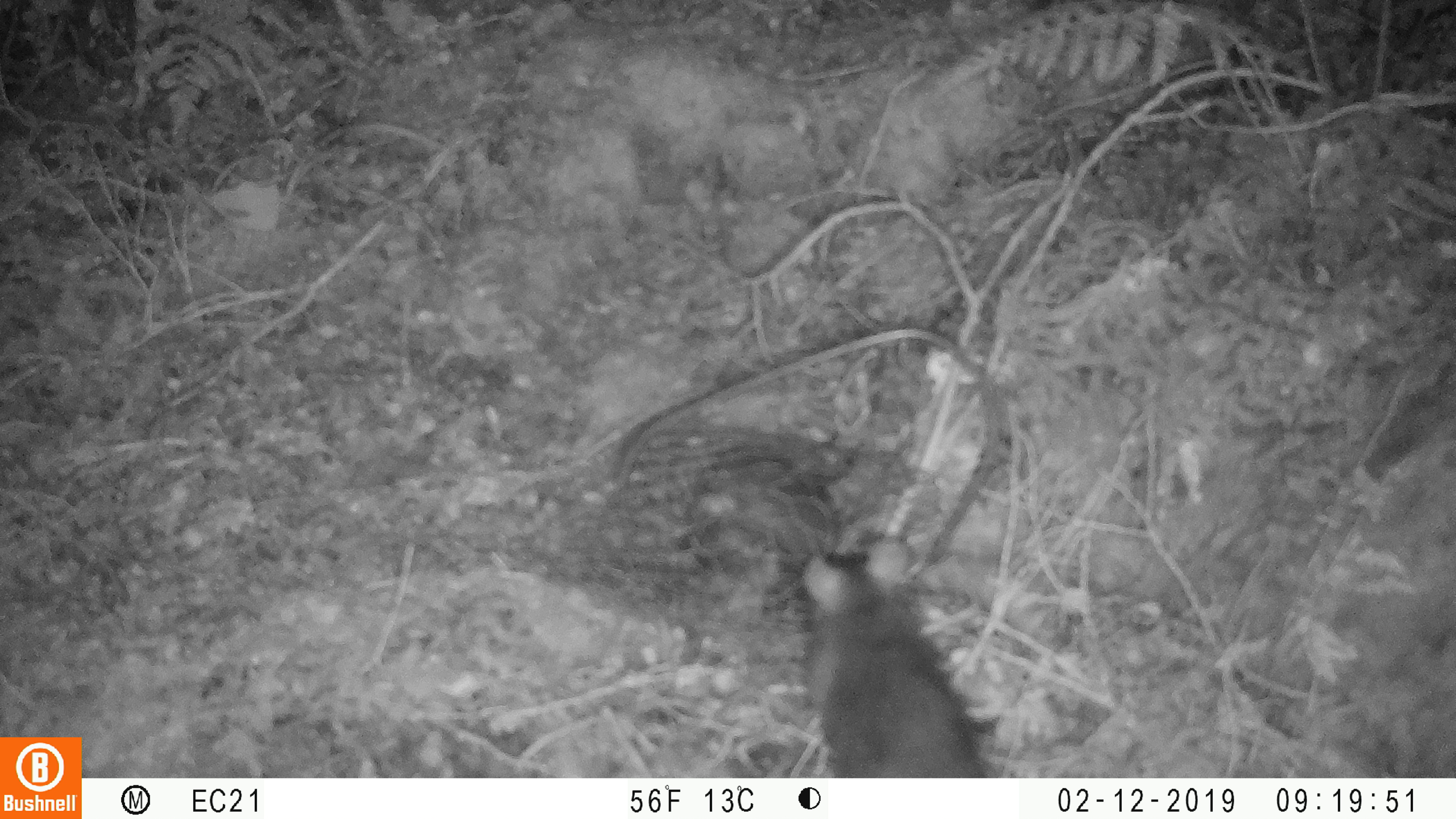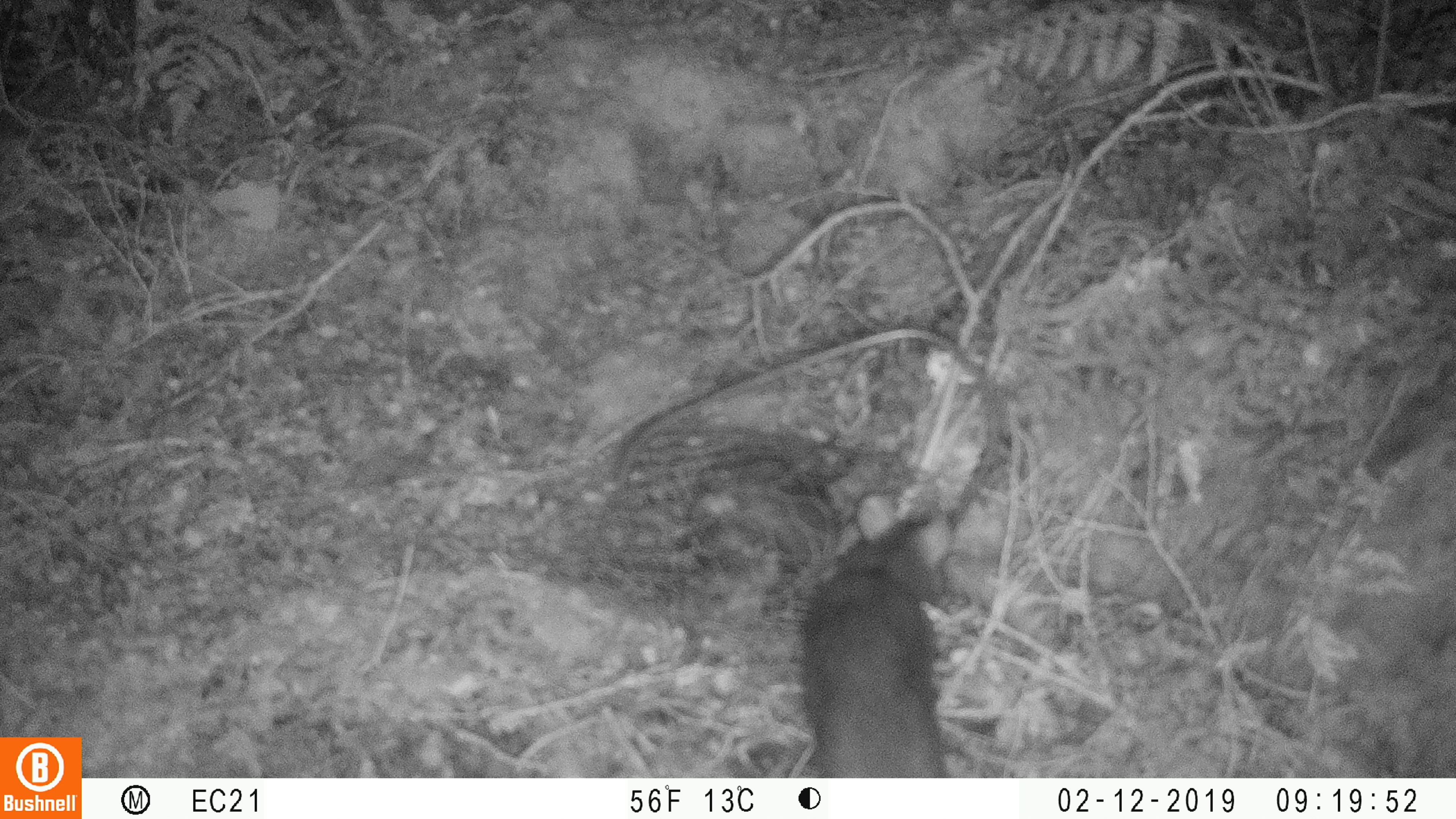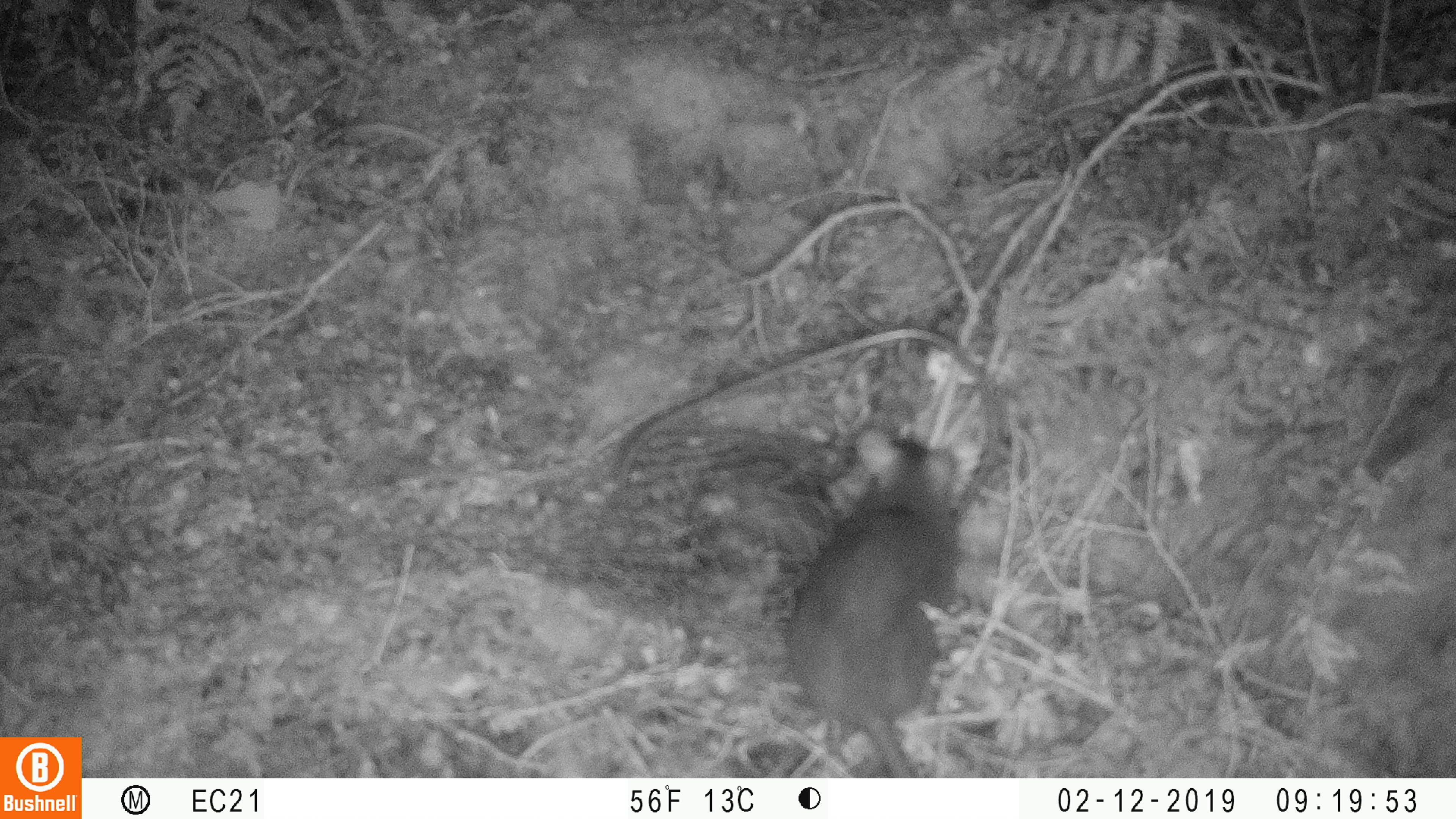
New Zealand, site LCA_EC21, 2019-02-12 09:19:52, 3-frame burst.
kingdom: Animalia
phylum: Chordata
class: Mammalia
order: Rodentia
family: Muridae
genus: Rattus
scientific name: Rattus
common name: rat